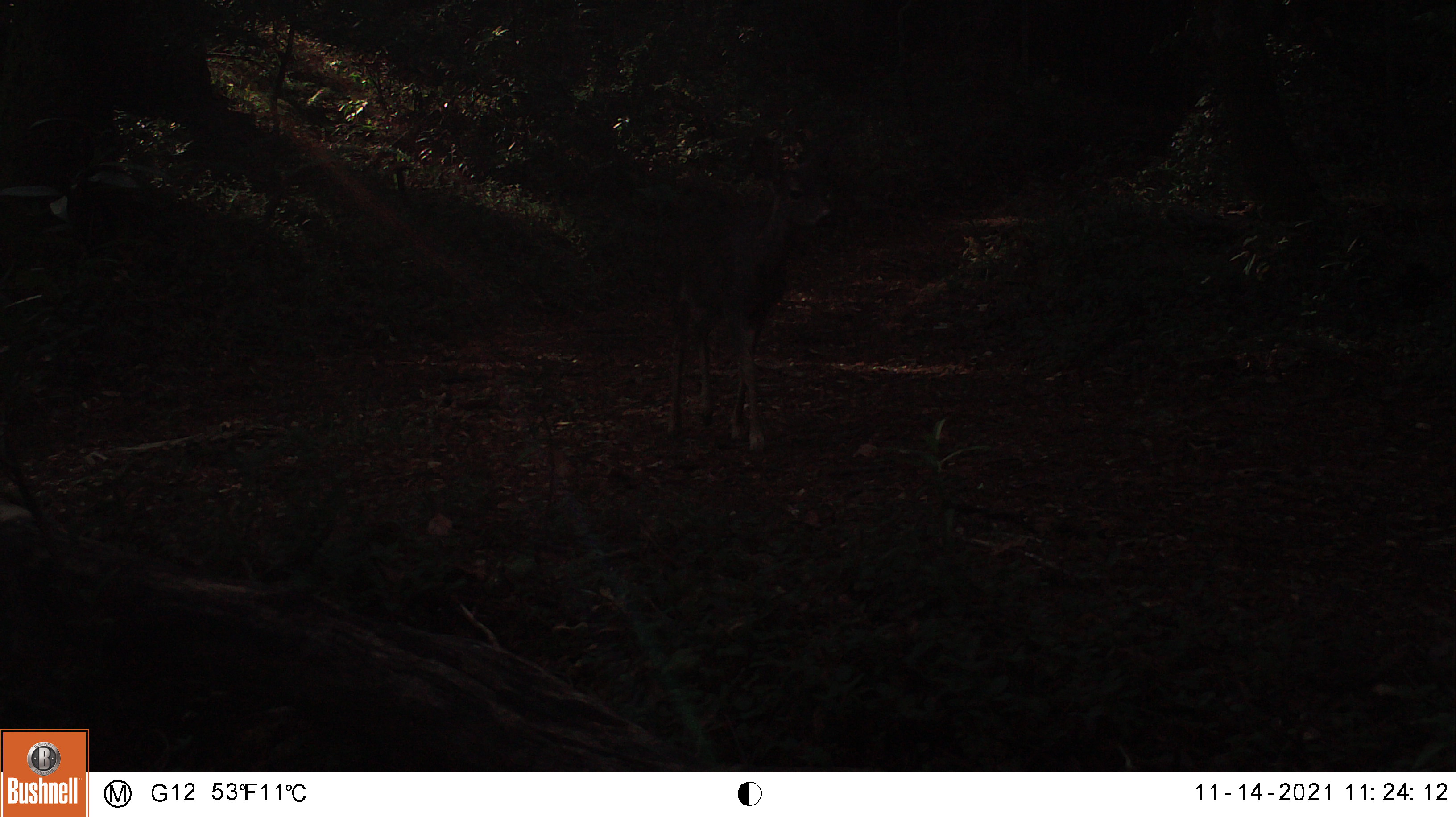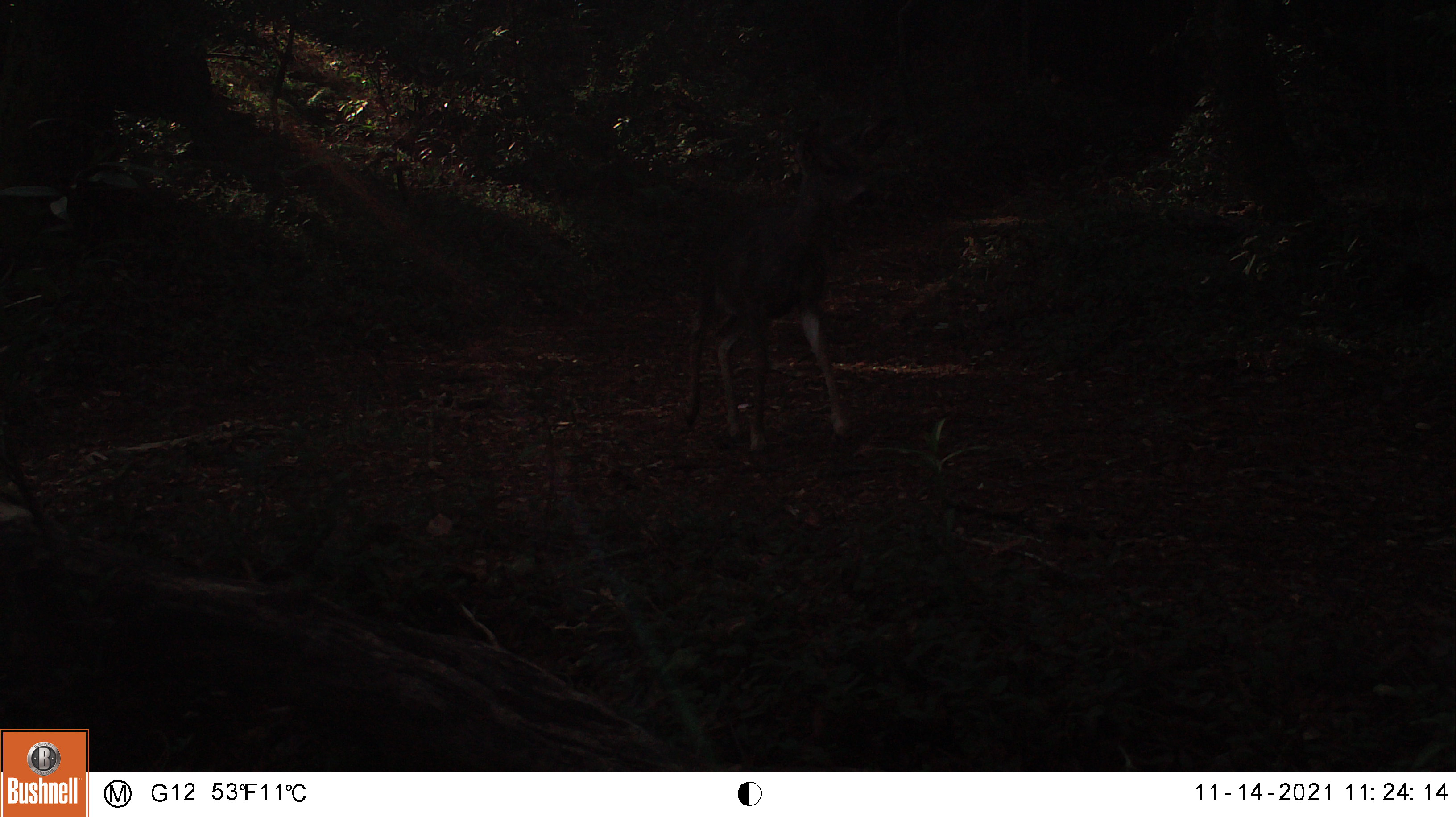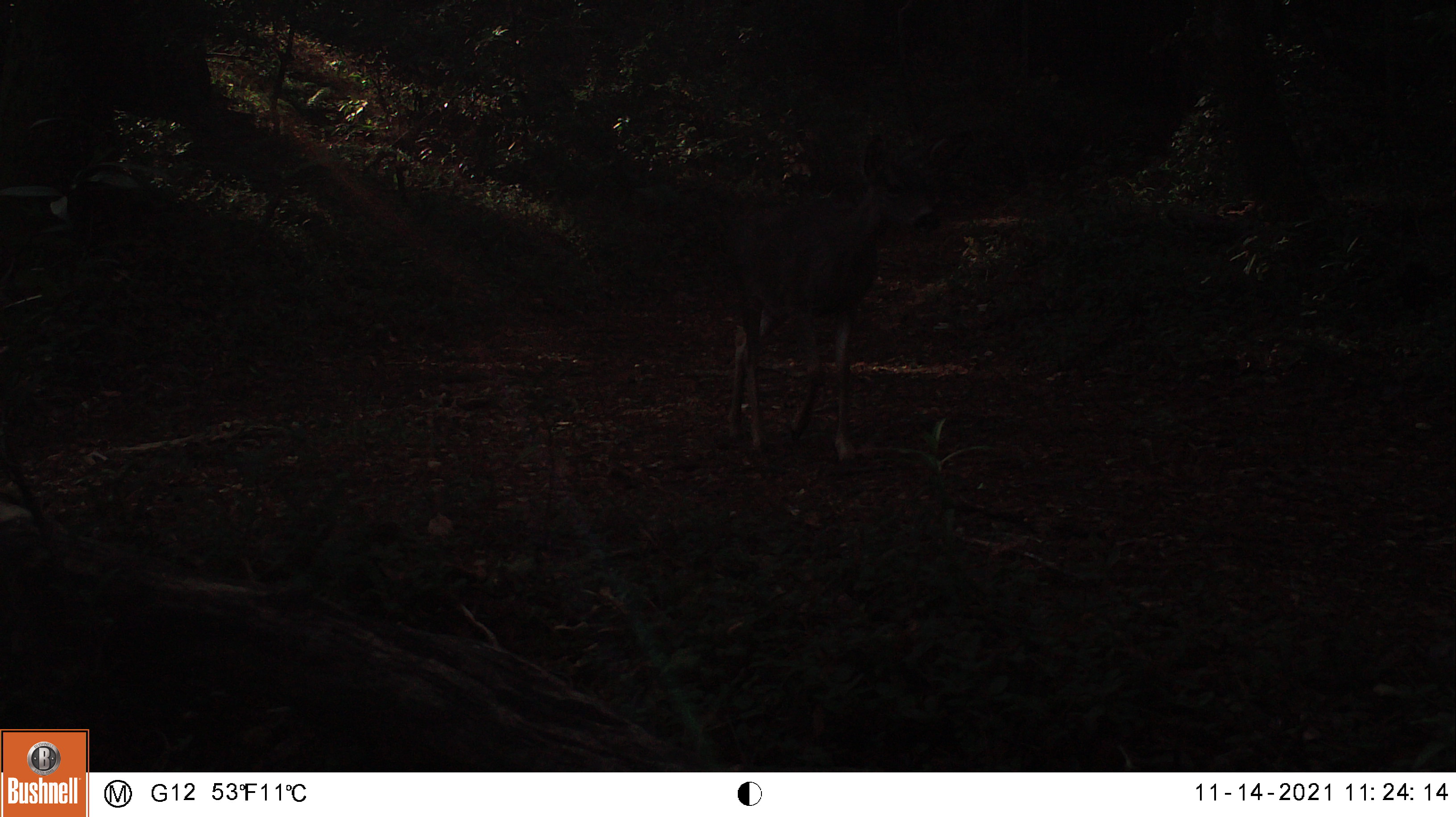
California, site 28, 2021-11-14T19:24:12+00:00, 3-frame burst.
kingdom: Animalia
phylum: Chordata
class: Mammalia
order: Artiodactyla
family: Cervidae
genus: Odocoileus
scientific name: Odocoileus hemionus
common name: mule deer